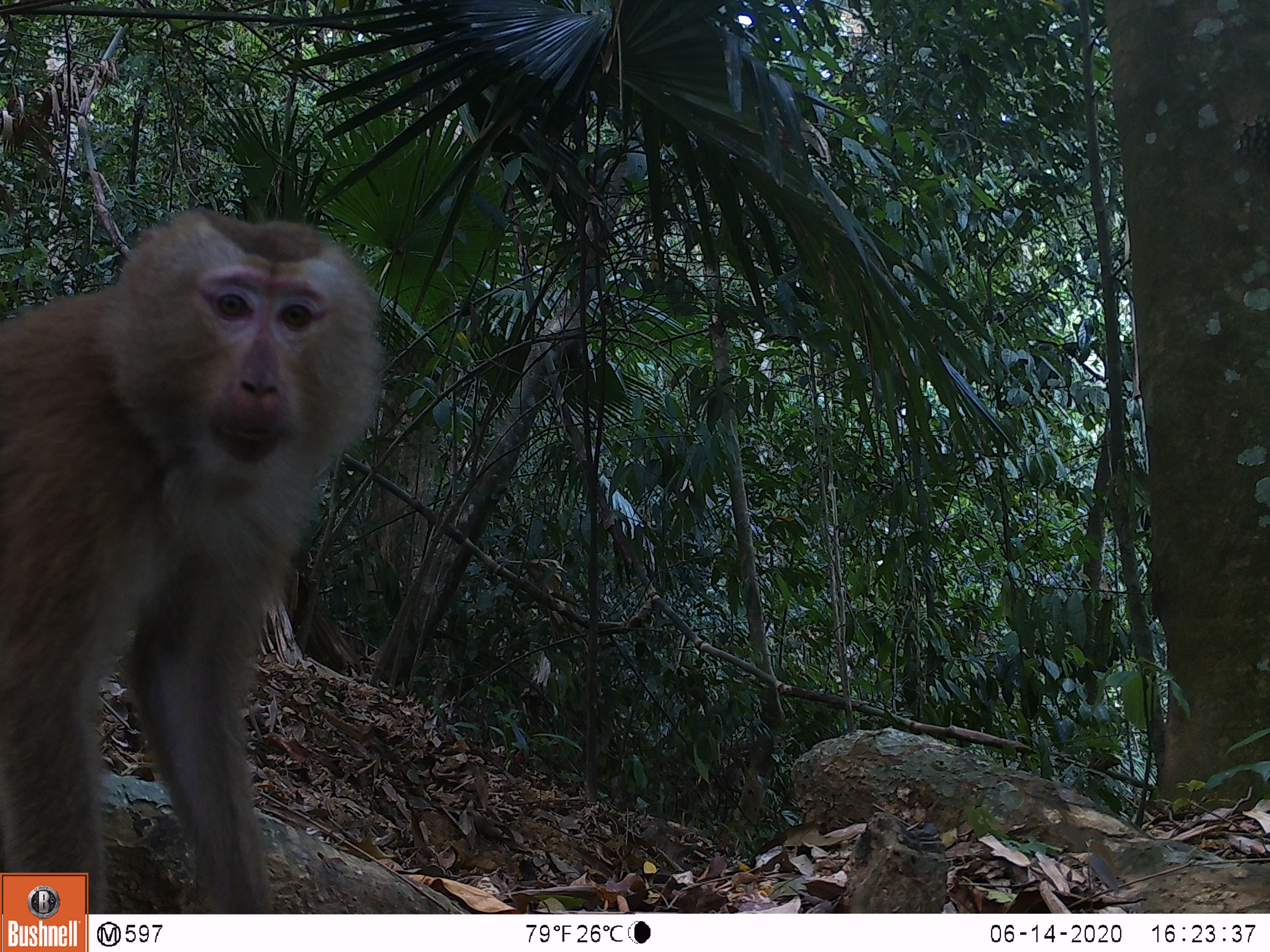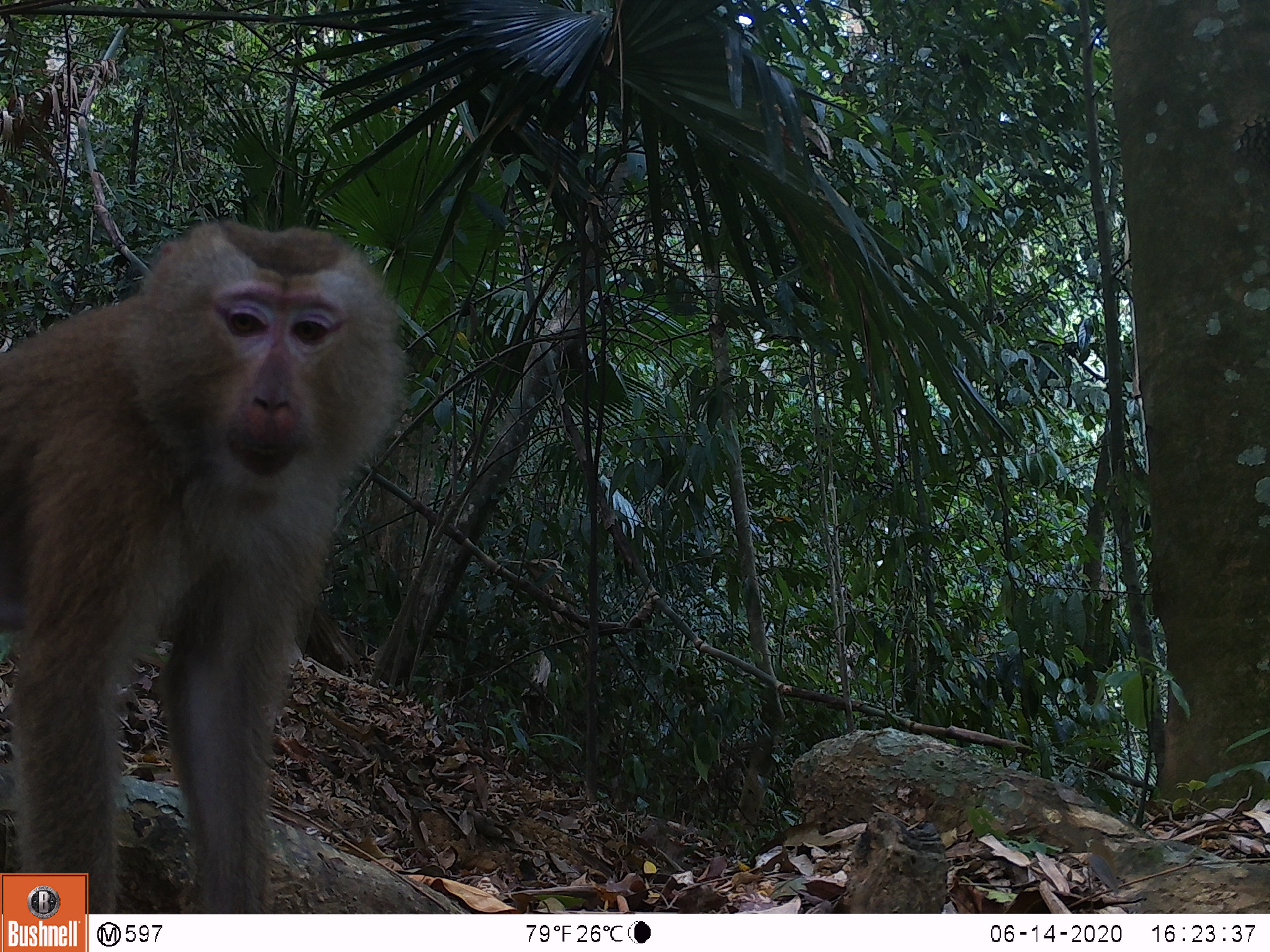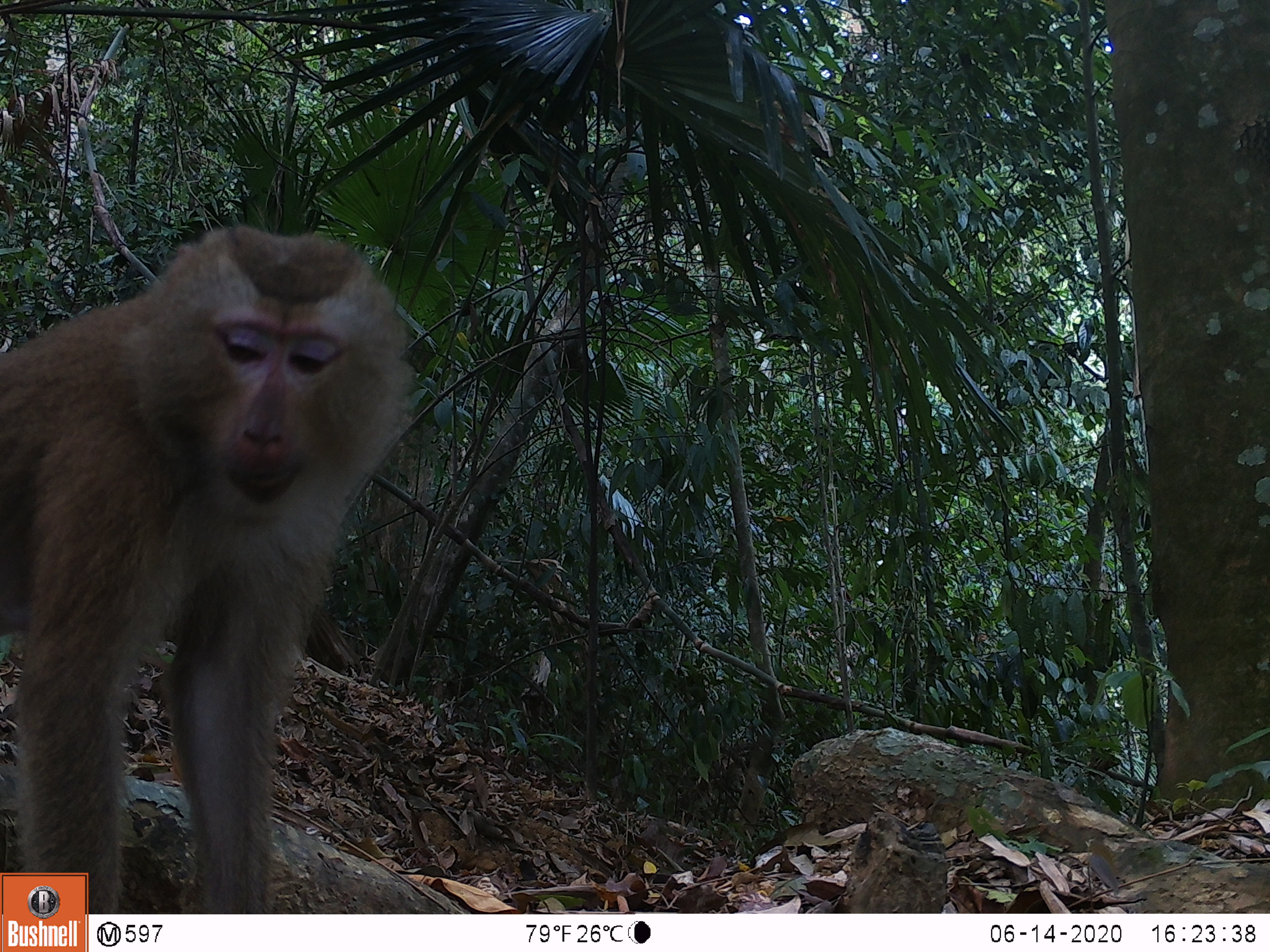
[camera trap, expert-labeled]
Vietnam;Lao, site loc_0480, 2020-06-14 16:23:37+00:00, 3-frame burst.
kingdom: Animalia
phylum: Chordata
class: Mammalia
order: Primates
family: Cercopithecidae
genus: Macaca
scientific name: Macaca nemestrina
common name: pig-tailed macaque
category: pig tailed macaque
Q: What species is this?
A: Pig tailed macaque (pig-tailed macaque) (Macaca nemestrina).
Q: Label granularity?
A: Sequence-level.